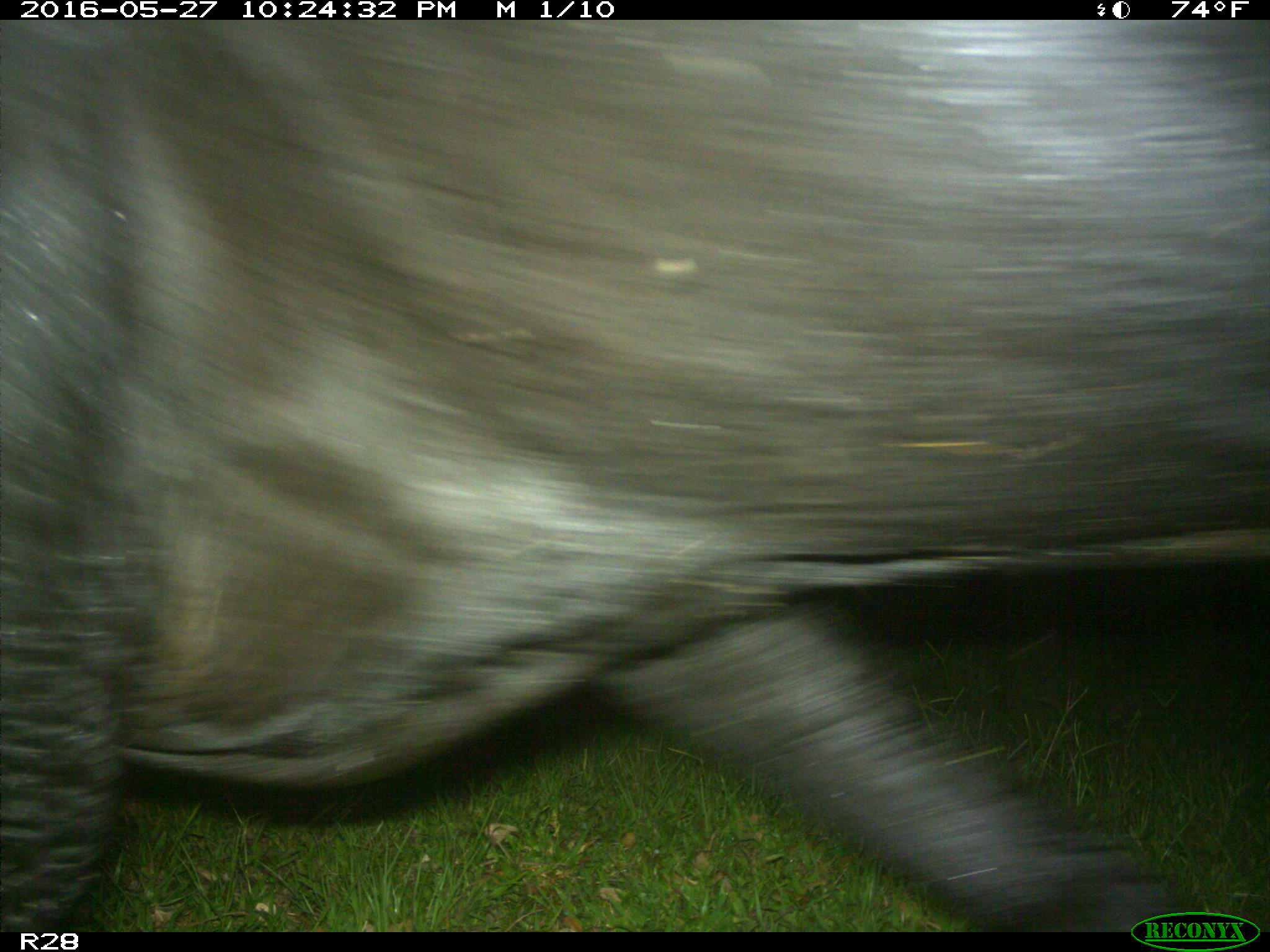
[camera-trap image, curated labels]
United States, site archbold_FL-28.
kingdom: Animalia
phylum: Chordata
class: Mammalia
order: Artiodactyla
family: Bovidae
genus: Bos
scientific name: Bos taurus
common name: domestic cow